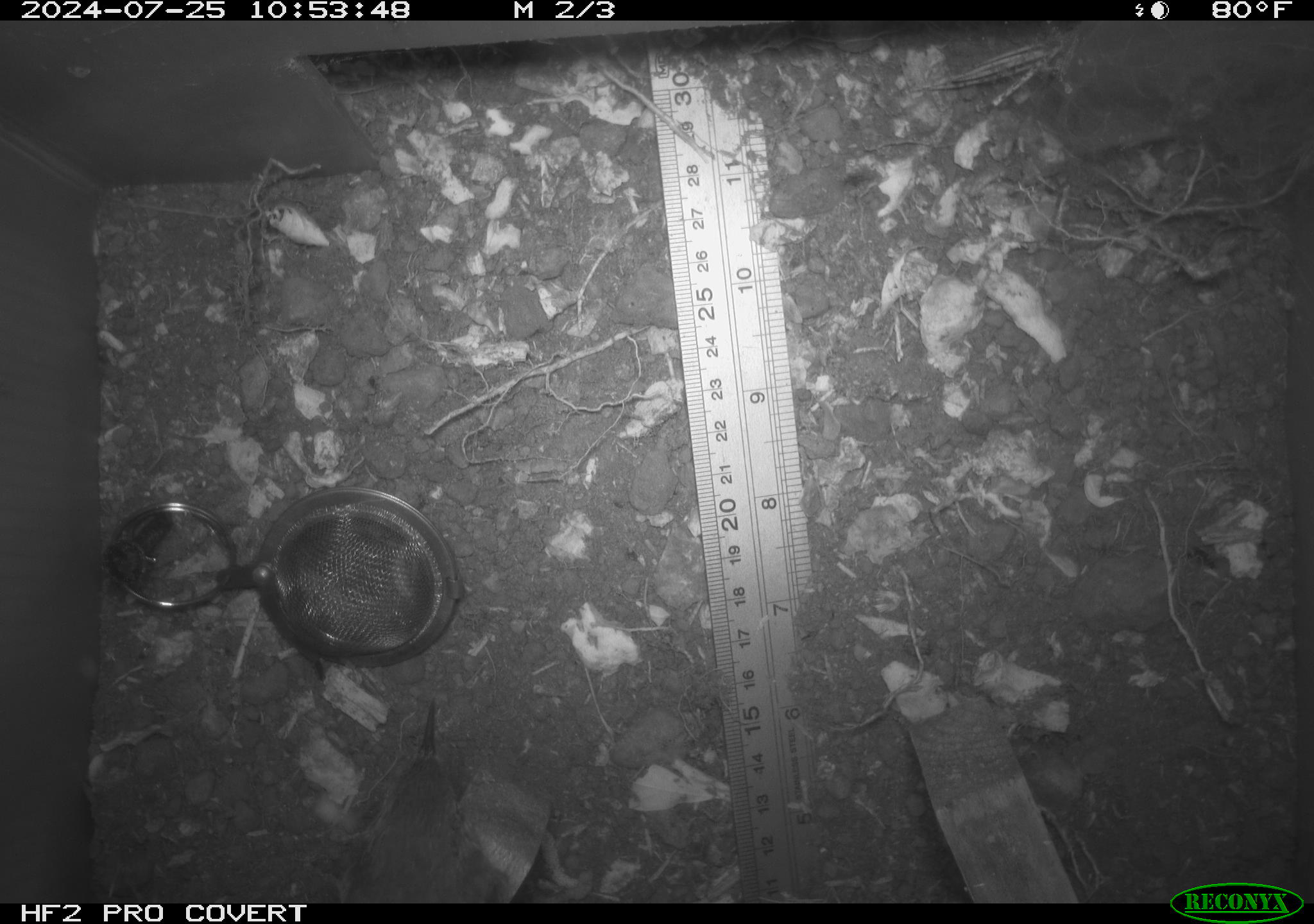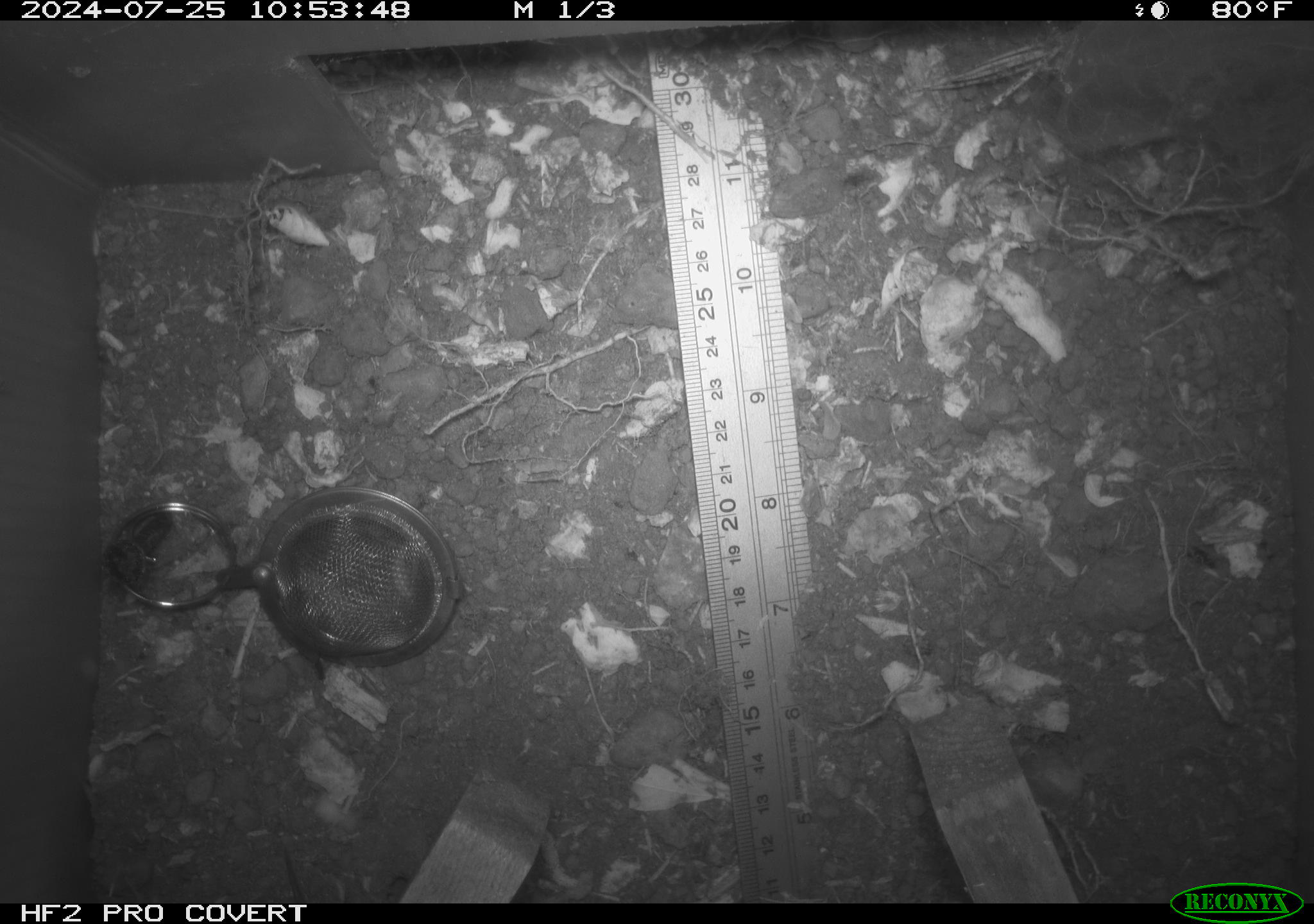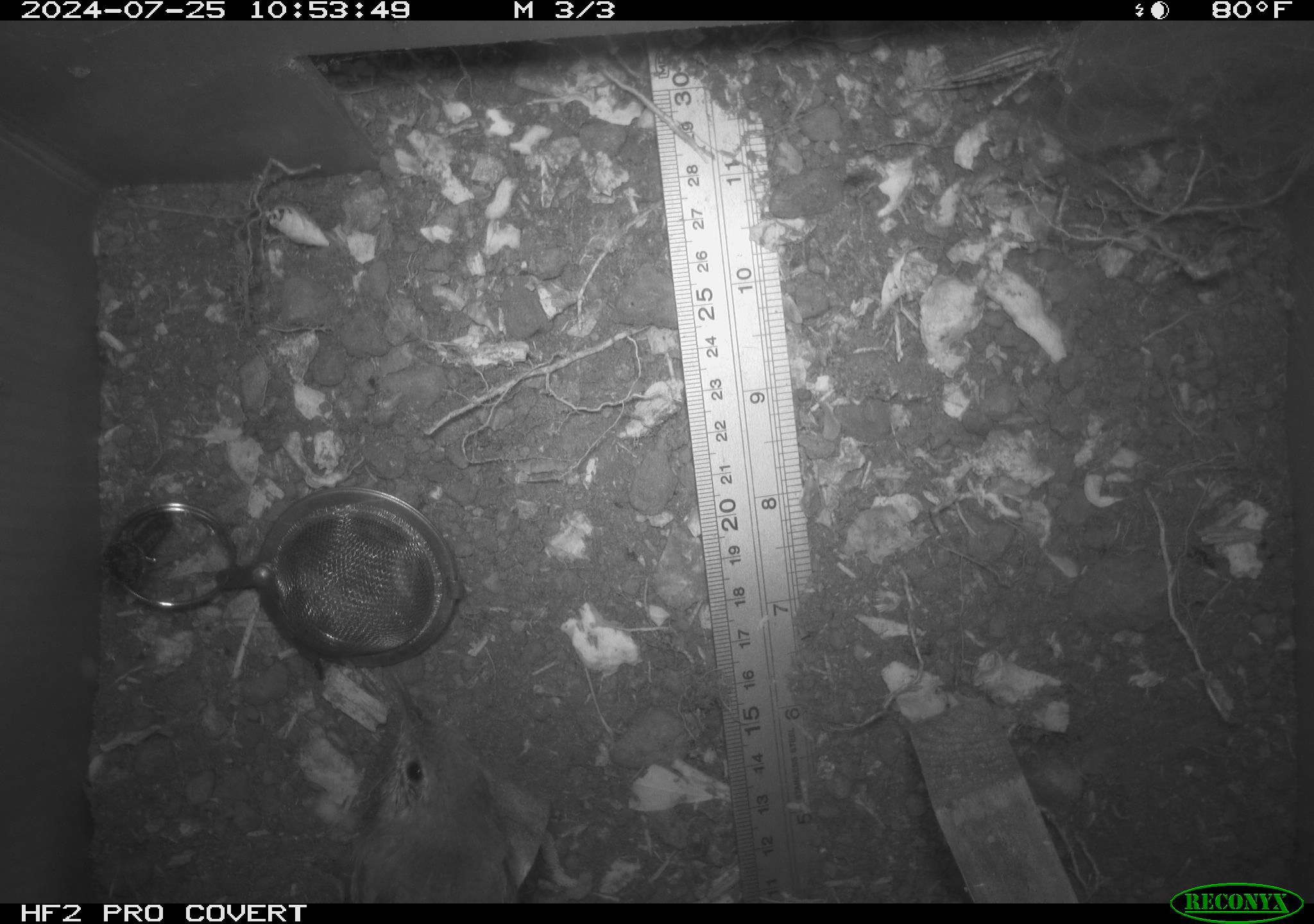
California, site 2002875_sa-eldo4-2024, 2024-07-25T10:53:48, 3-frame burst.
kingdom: Animalia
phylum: Chordata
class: Aves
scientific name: Aves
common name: bird